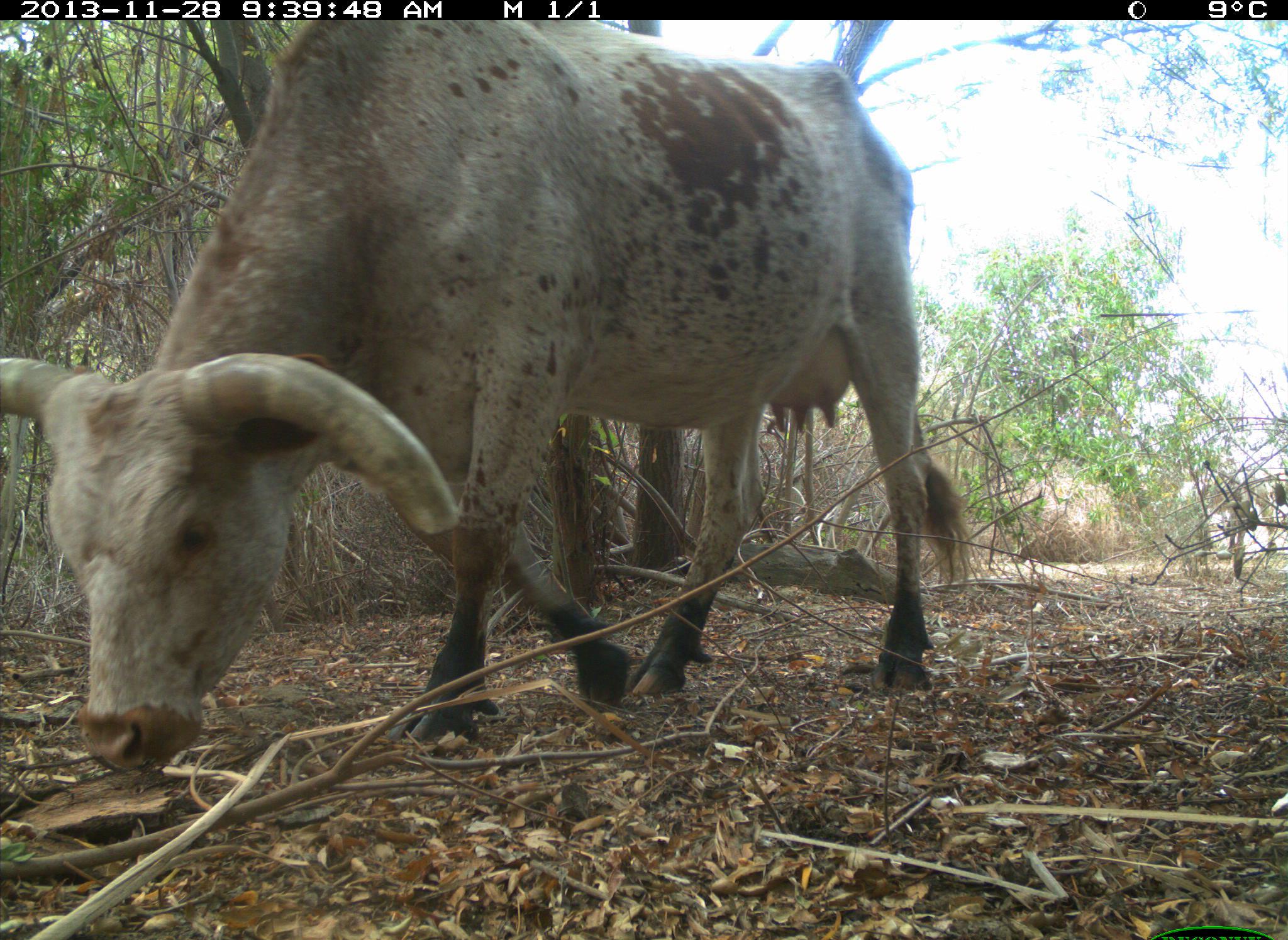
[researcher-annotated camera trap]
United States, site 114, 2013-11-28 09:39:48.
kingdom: Animalia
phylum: Chordata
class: Mammalia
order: Artiodactyla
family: Bovidae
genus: Bos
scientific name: Bos taurus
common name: cow